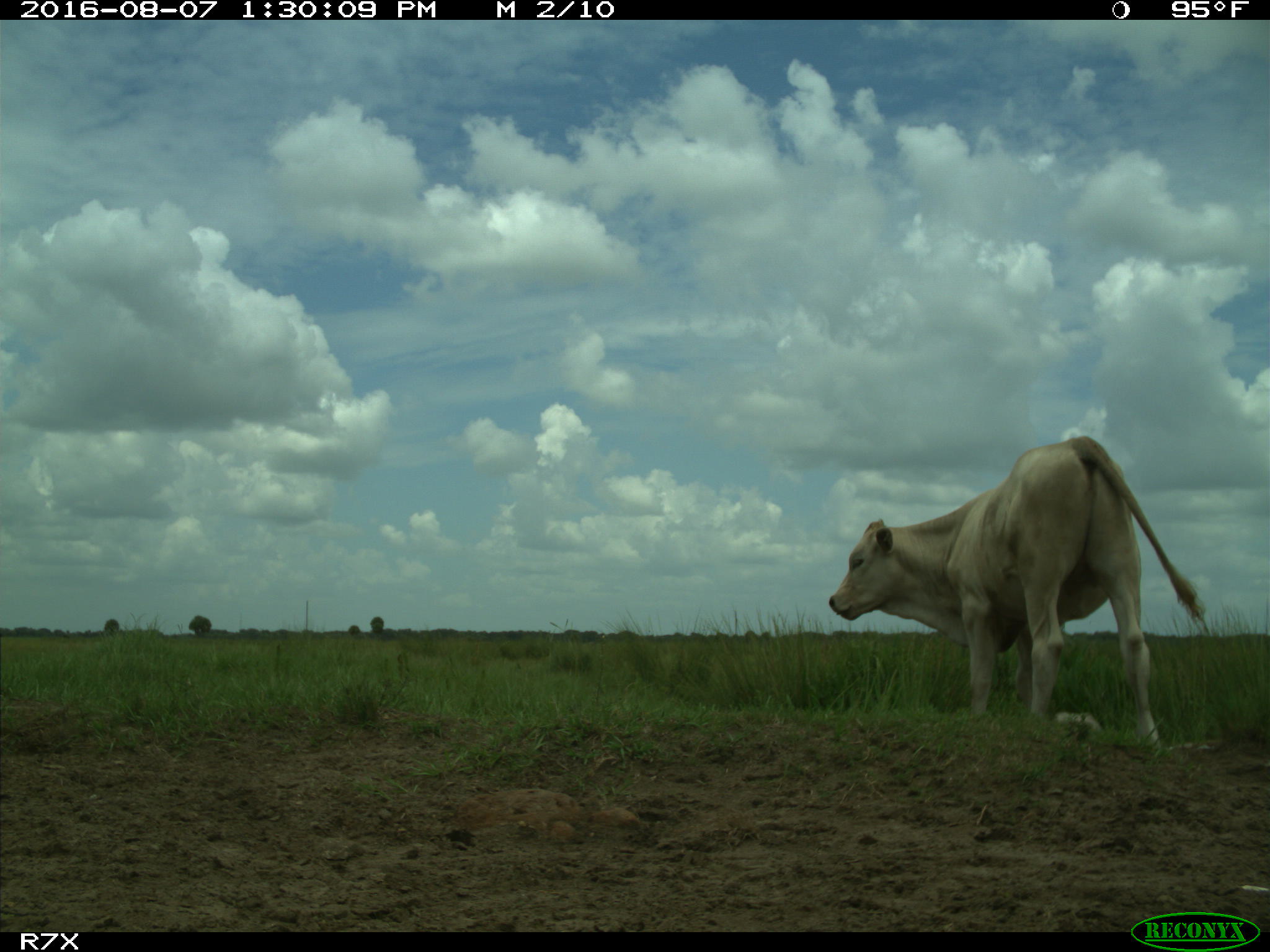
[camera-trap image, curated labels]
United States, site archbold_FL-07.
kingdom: Animalia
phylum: Chordata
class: Mammalia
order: Artiodactyla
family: Bovidae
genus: Bos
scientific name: Bos taurus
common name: domestic cow